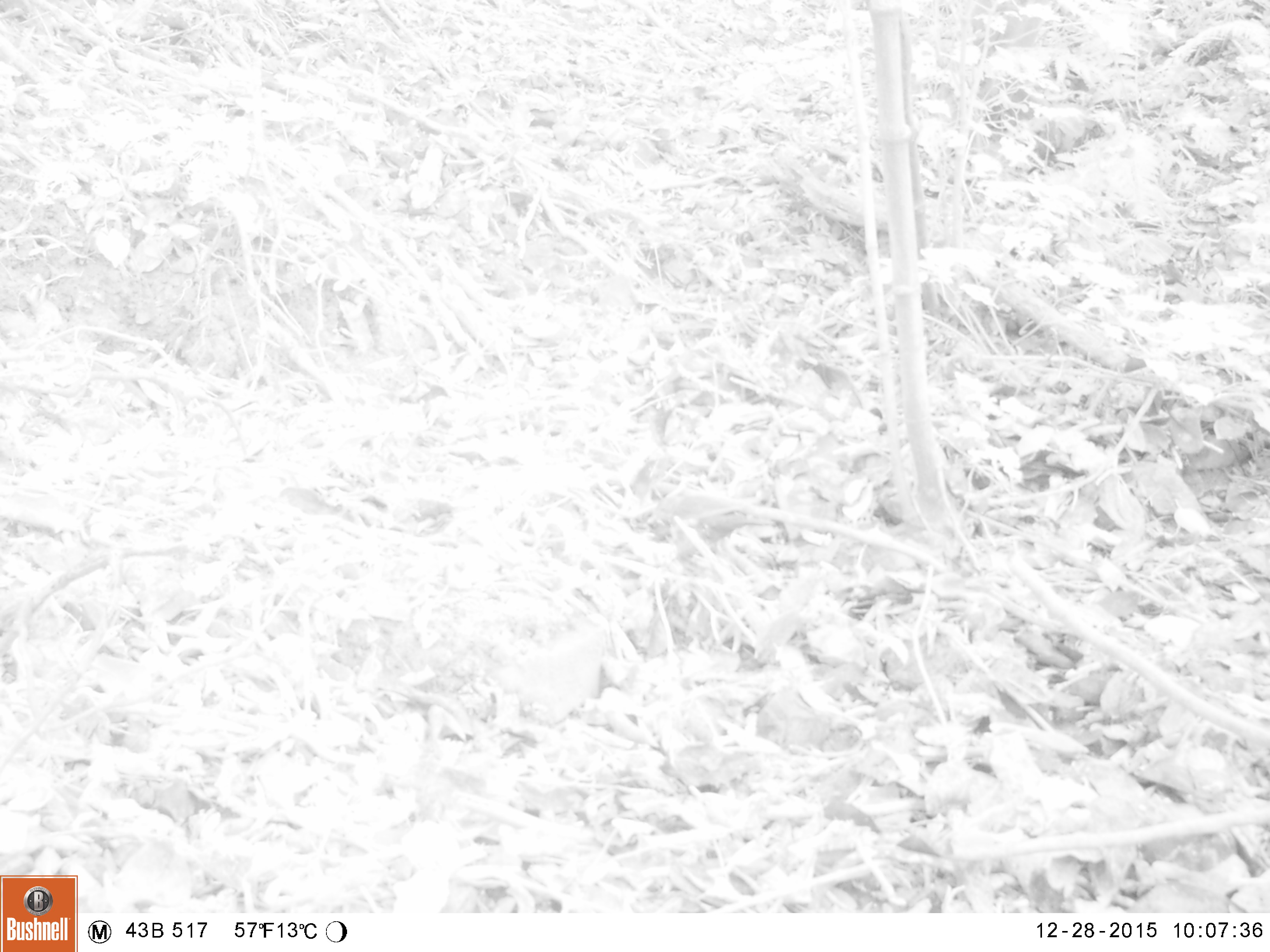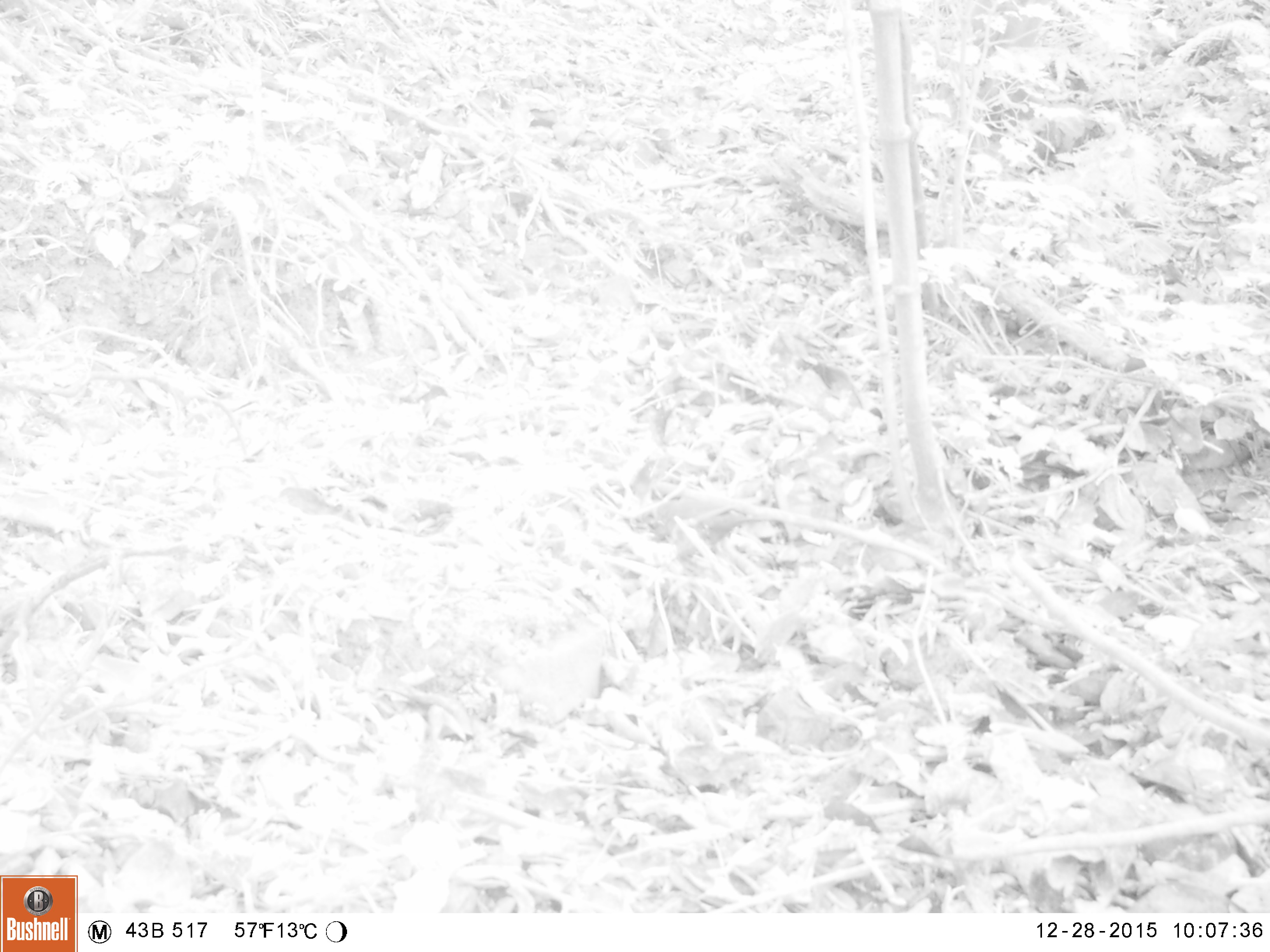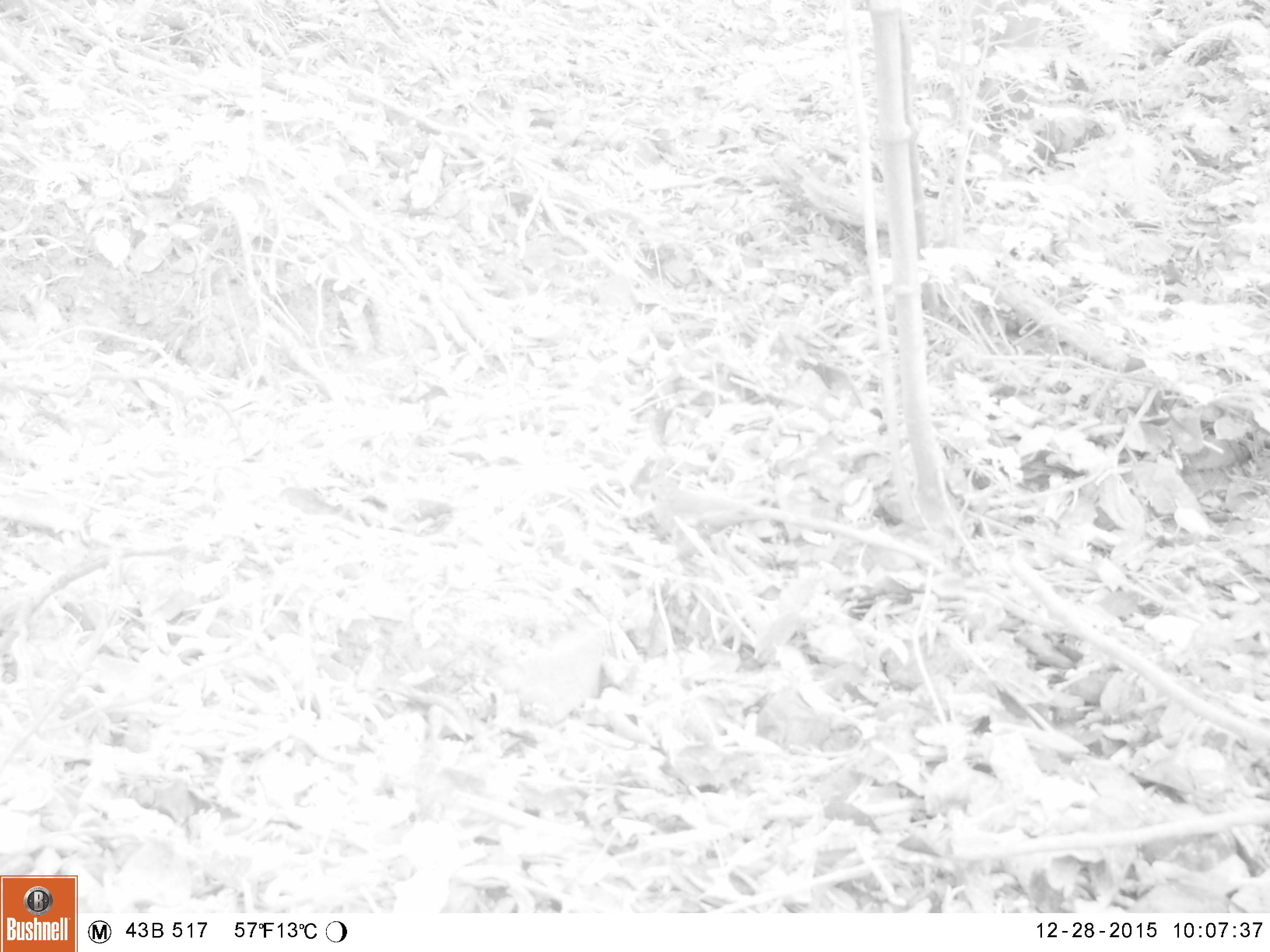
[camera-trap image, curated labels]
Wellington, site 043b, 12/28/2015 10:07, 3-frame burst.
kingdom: Animalia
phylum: Chordata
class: Aves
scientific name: Aves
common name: bird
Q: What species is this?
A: Bird (Aves).